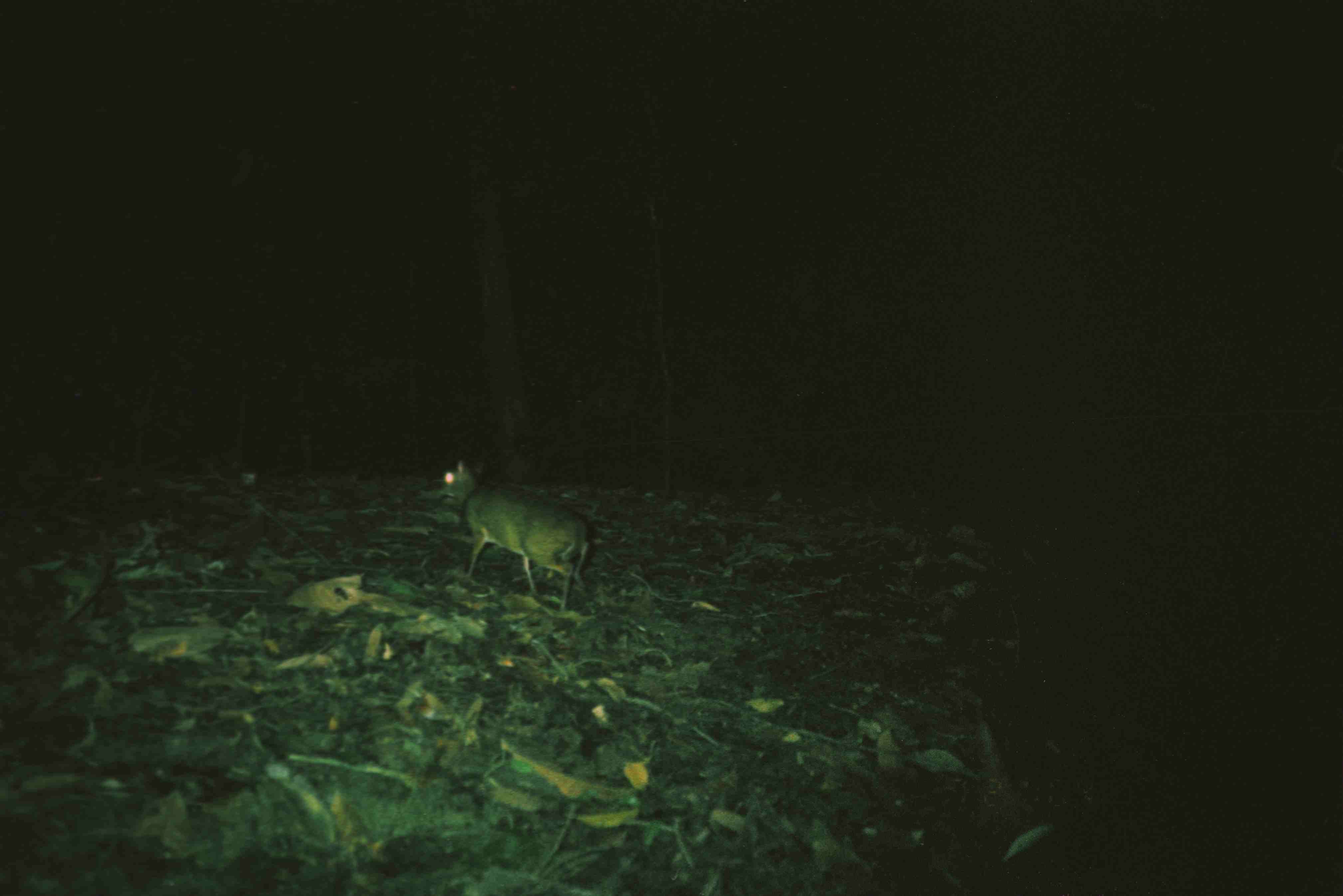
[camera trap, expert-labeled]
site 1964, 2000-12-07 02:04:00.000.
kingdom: Animalia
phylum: Chordata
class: Mammalia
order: Artiodactyla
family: Tragulidae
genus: Tragulus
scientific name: Tragulus napu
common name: greater oriental chevrotain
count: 1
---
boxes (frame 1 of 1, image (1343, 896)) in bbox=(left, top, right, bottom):
tragulus napu: bbox=(432, 456, 595, 615)